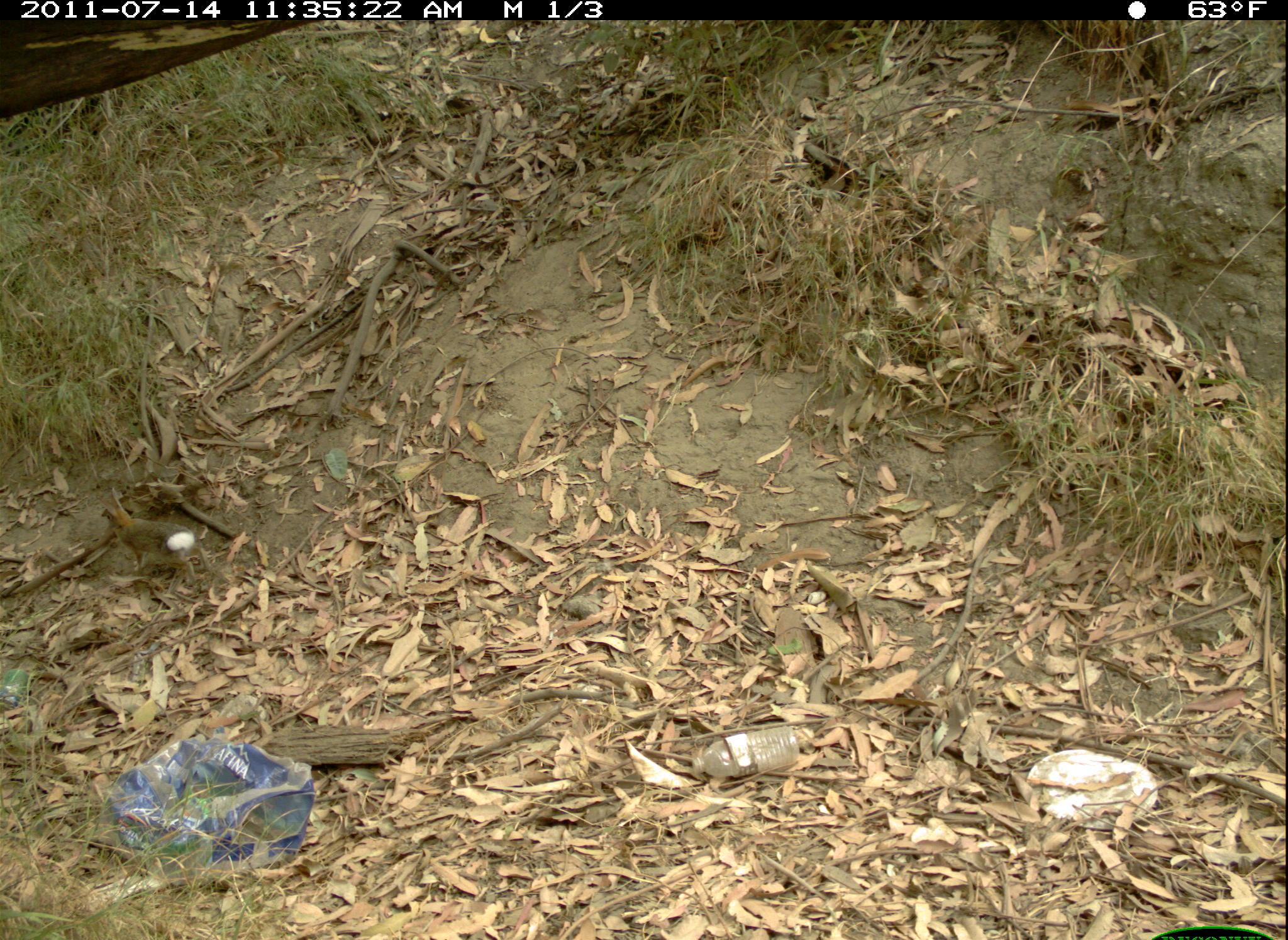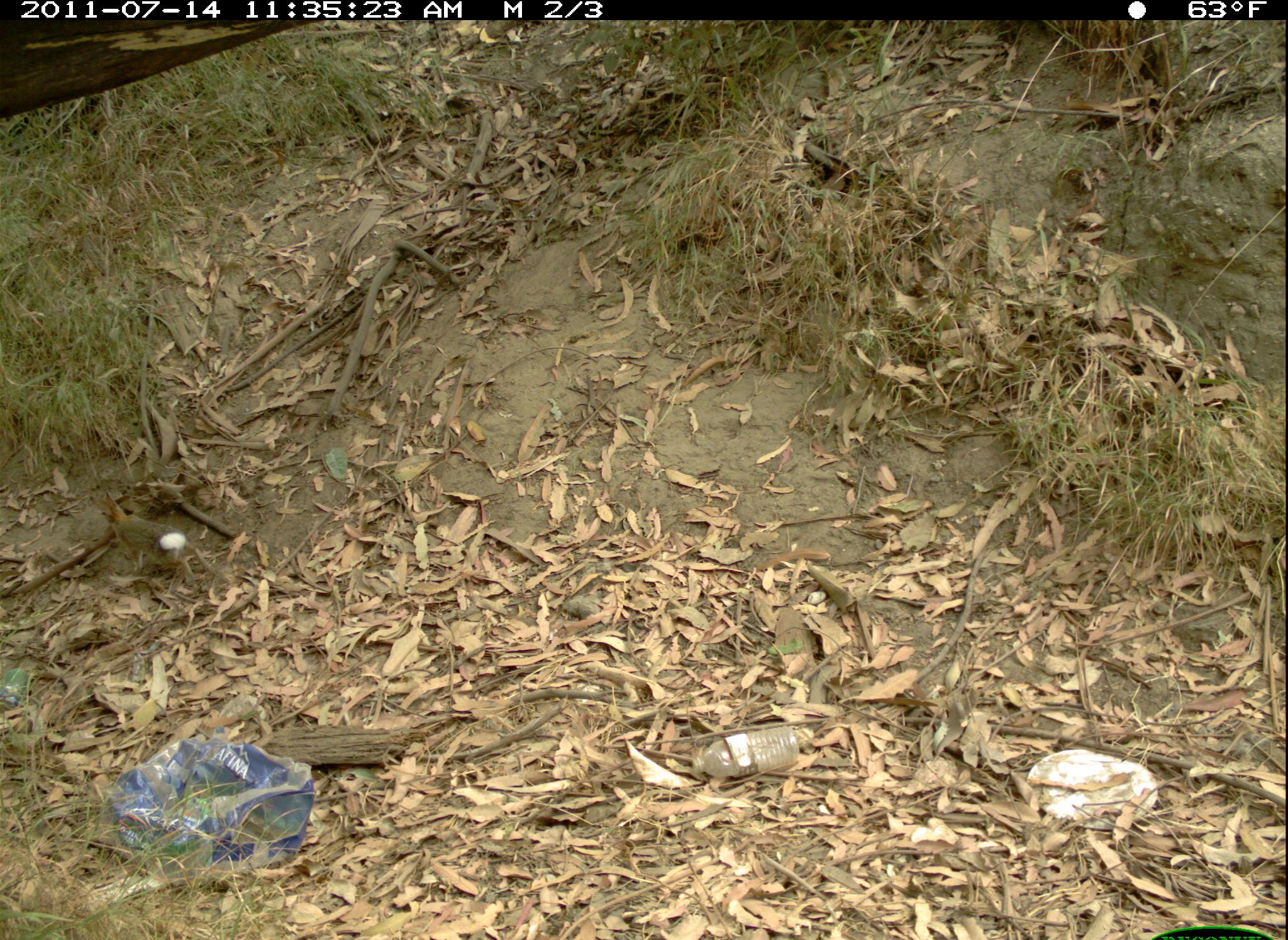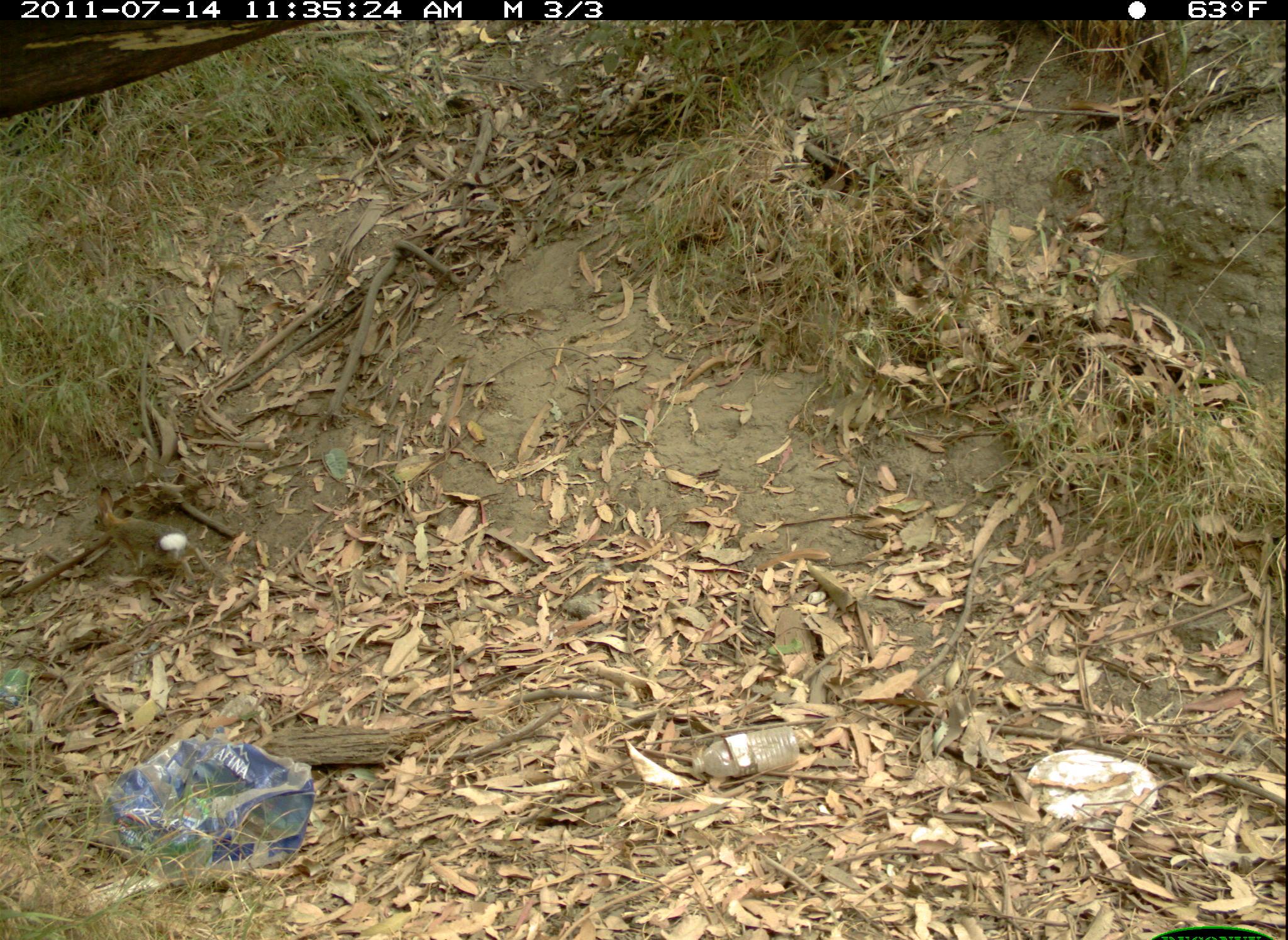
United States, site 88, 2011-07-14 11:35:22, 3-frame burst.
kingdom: Animalia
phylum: Chordata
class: Mammalia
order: Lagomorpha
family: Leporidae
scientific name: Leporidae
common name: rabbits and hares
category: rabbit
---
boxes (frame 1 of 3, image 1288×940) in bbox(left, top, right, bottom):
rabbit: bbox(93, 483, 219, 591)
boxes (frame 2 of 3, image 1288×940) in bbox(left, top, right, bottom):
rabbit: bbox(87, 490, 229, 591)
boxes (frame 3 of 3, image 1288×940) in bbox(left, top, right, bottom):
rabbit: bbox(87, 488, 222, 612)